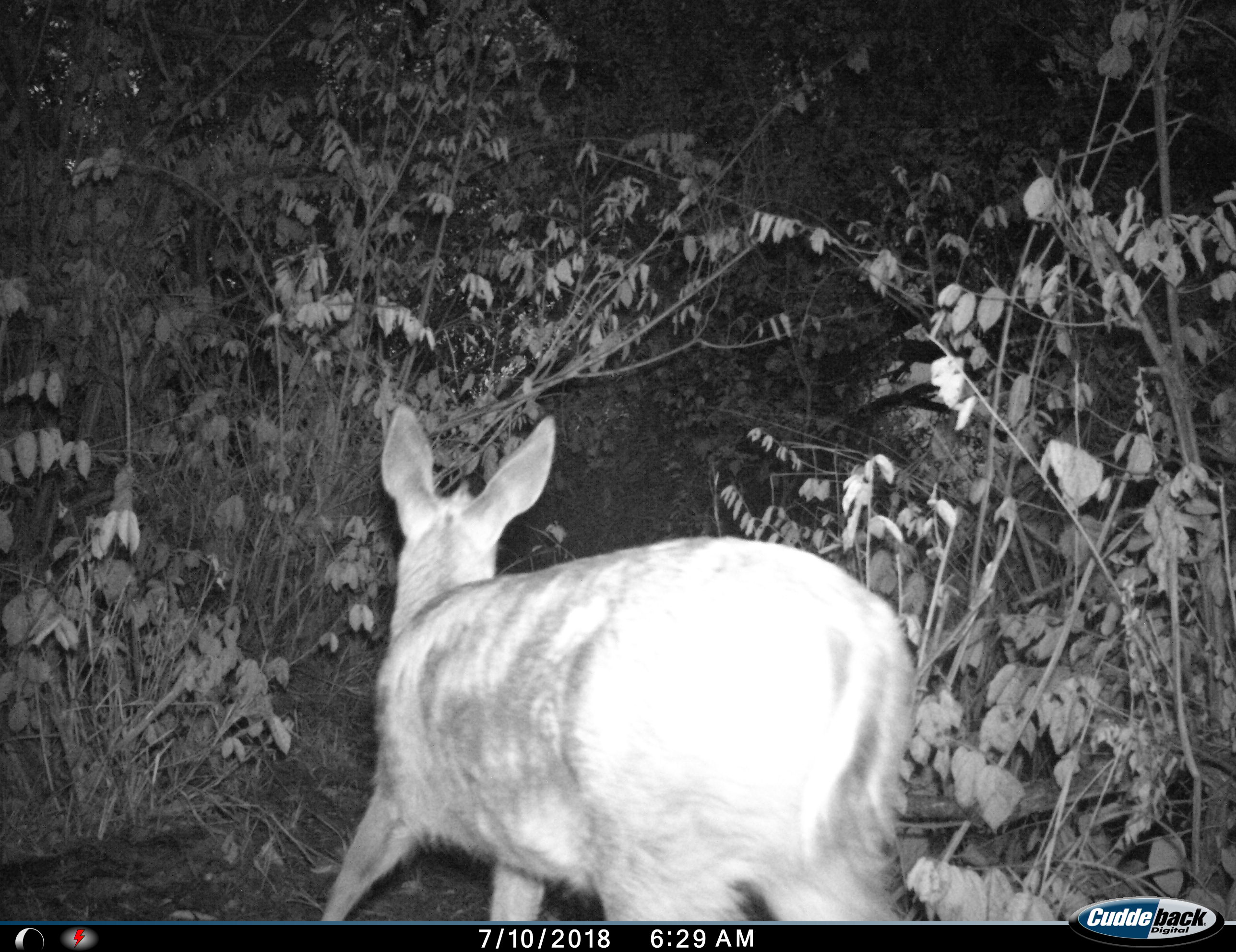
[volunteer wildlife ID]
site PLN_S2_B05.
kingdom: Animalia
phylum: Chordata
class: Mammalia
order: Artiodactyla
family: Bovidae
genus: Sylvicapra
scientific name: Sylvicapra grimmia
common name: common duiker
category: duikercommongrey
Duikercommongrey (common duiker) (Sylvicapra grimmia), count 1. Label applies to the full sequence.